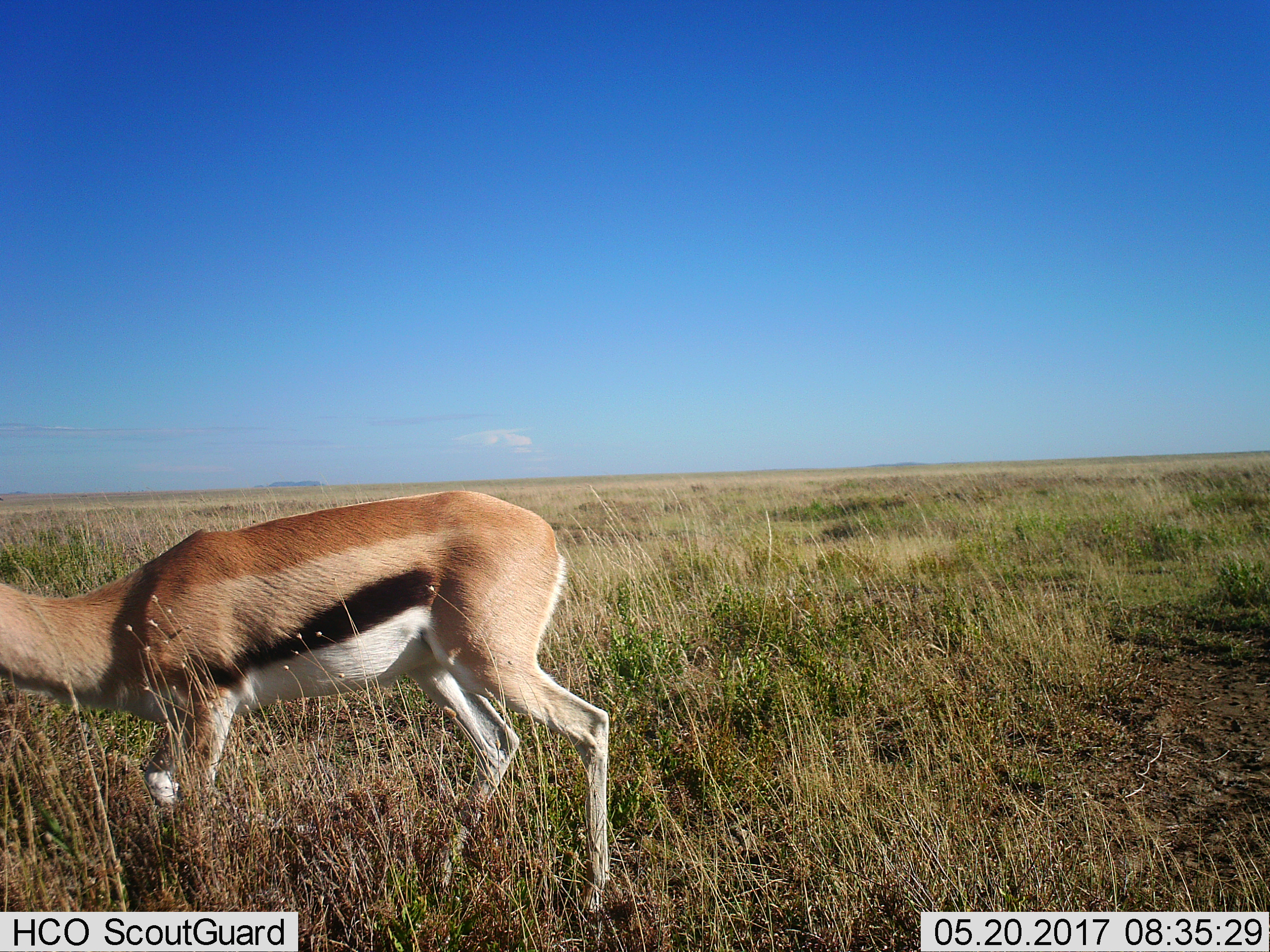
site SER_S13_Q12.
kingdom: Animalia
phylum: Chordata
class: Mammalia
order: Artiodactyla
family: Bovidae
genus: Eudorcas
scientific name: Eudorcas thomsonii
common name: thomson's gazelle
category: gazellethomsons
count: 1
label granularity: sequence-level